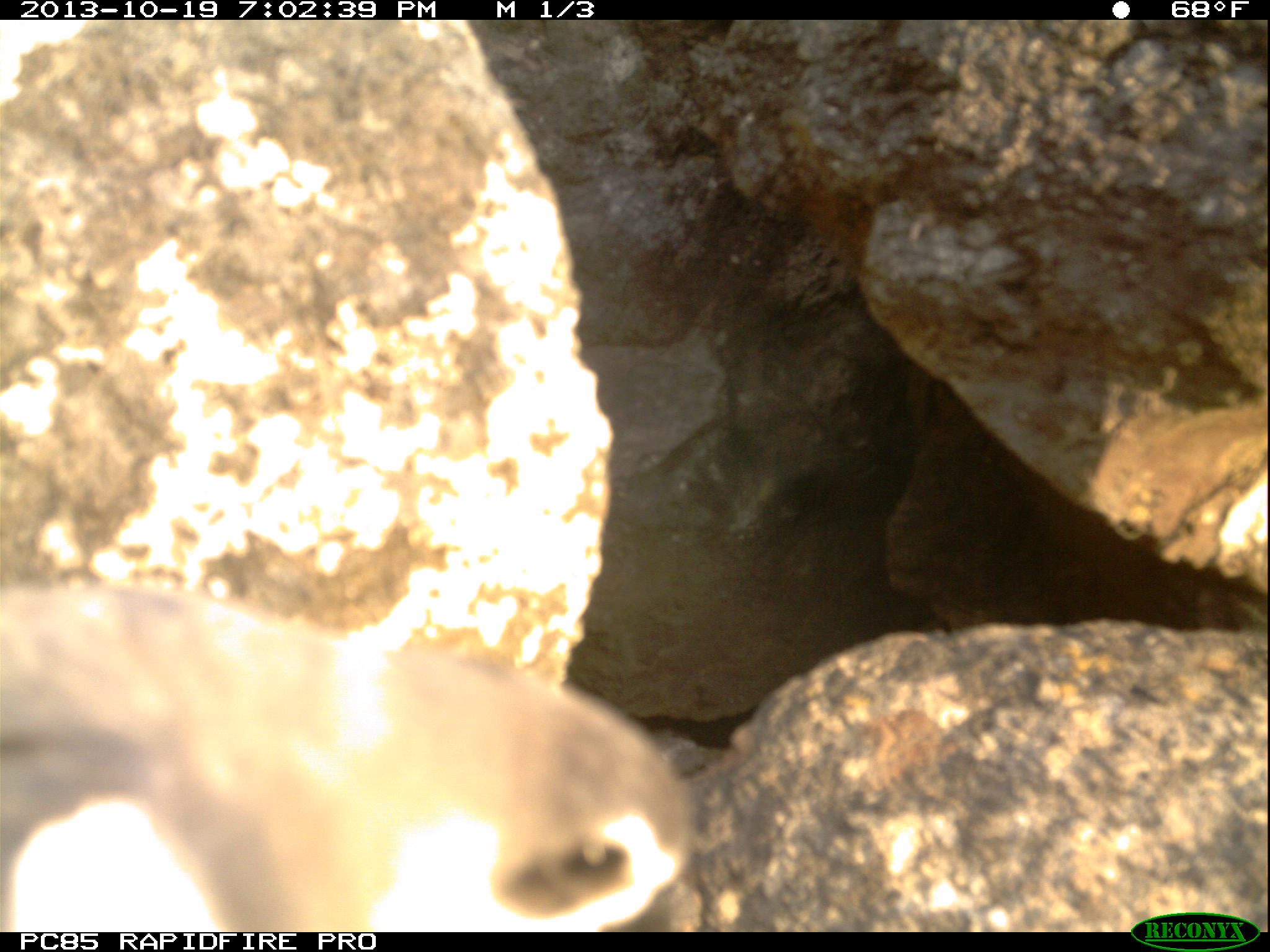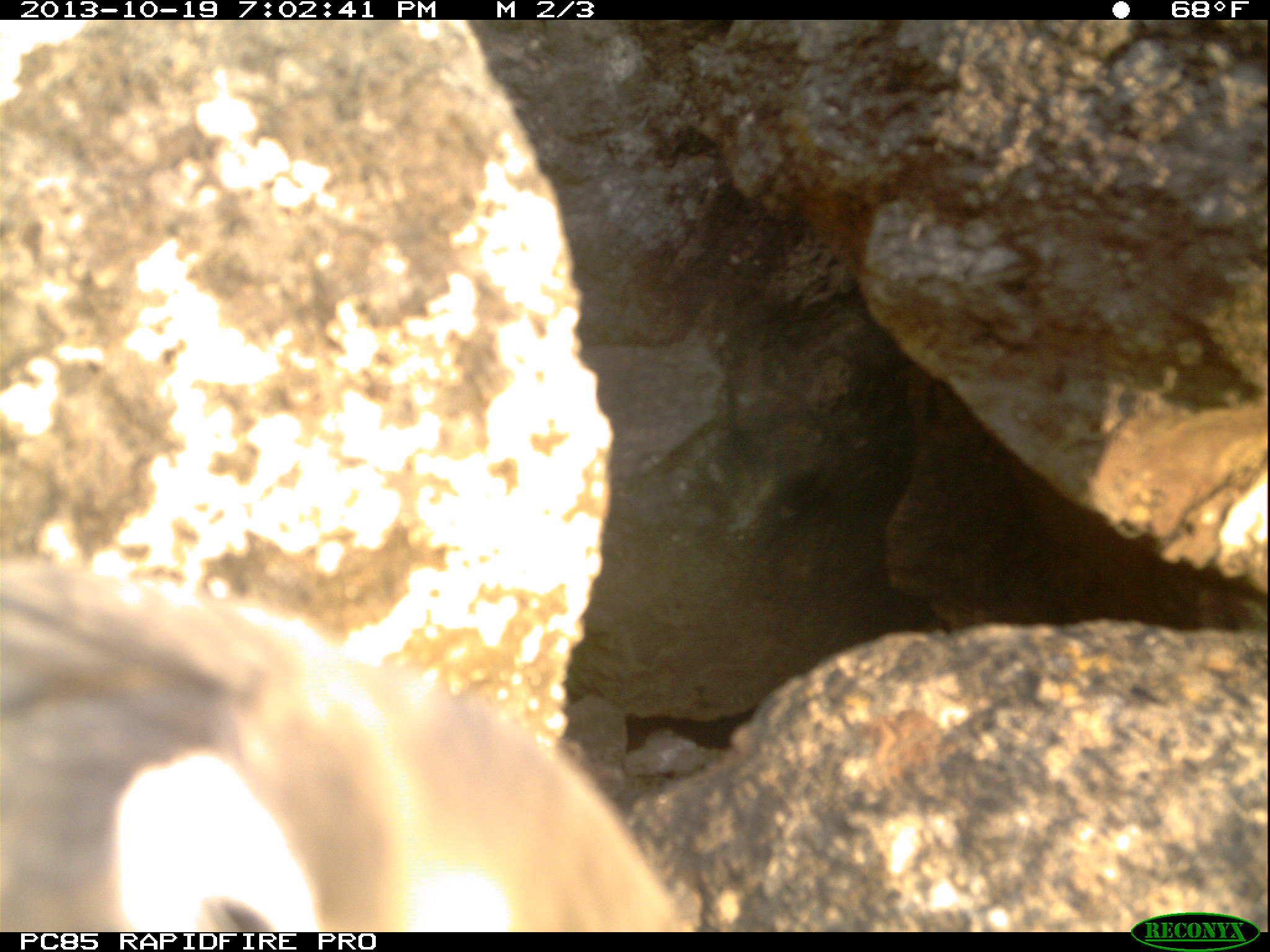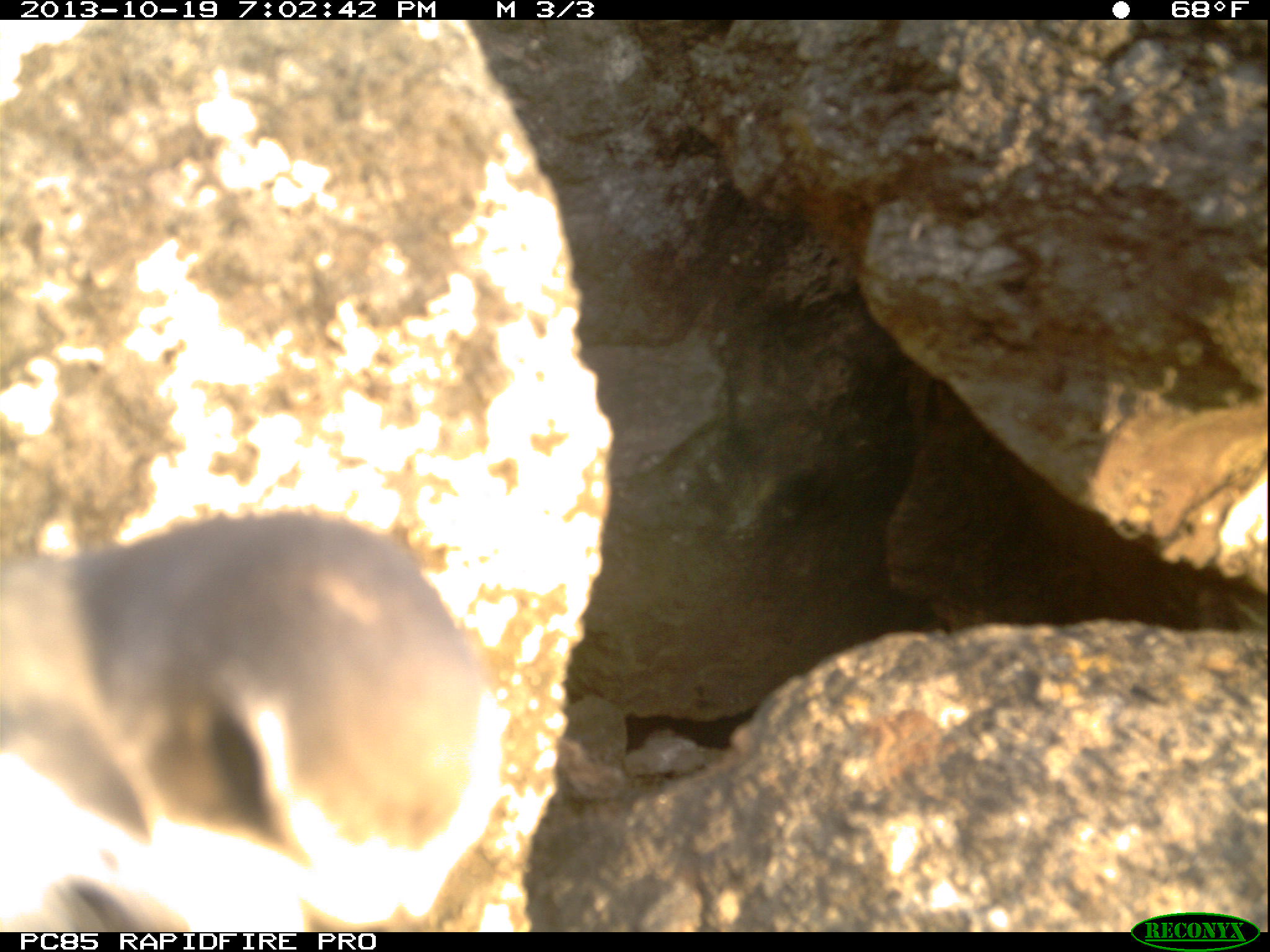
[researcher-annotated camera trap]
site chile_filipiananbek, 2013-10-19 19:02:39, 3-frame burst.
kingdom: Animalia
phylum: Chordata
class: Aves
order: Procellariiformes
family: Procellariidae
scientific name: Procellariidae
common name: petrel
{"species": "petrel (Procellariidae)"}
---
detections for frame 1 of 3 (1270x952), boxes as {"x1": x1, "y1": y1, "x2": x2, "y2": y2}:
petrel: {"x1": 0, "y1": 567, "x2": 703, "y2": 929}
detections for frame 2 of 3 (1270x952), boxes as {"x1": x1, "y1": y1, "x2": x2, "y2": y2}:
petrel: {"x1": 0, "y1": 539, "x2": 696, "y2": 936}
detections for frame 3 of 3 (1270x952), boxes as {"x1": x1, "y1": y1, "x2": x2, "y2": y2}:
petrel: {"x1": 0, "y1": 496, "x2": 502, "y2": 941}